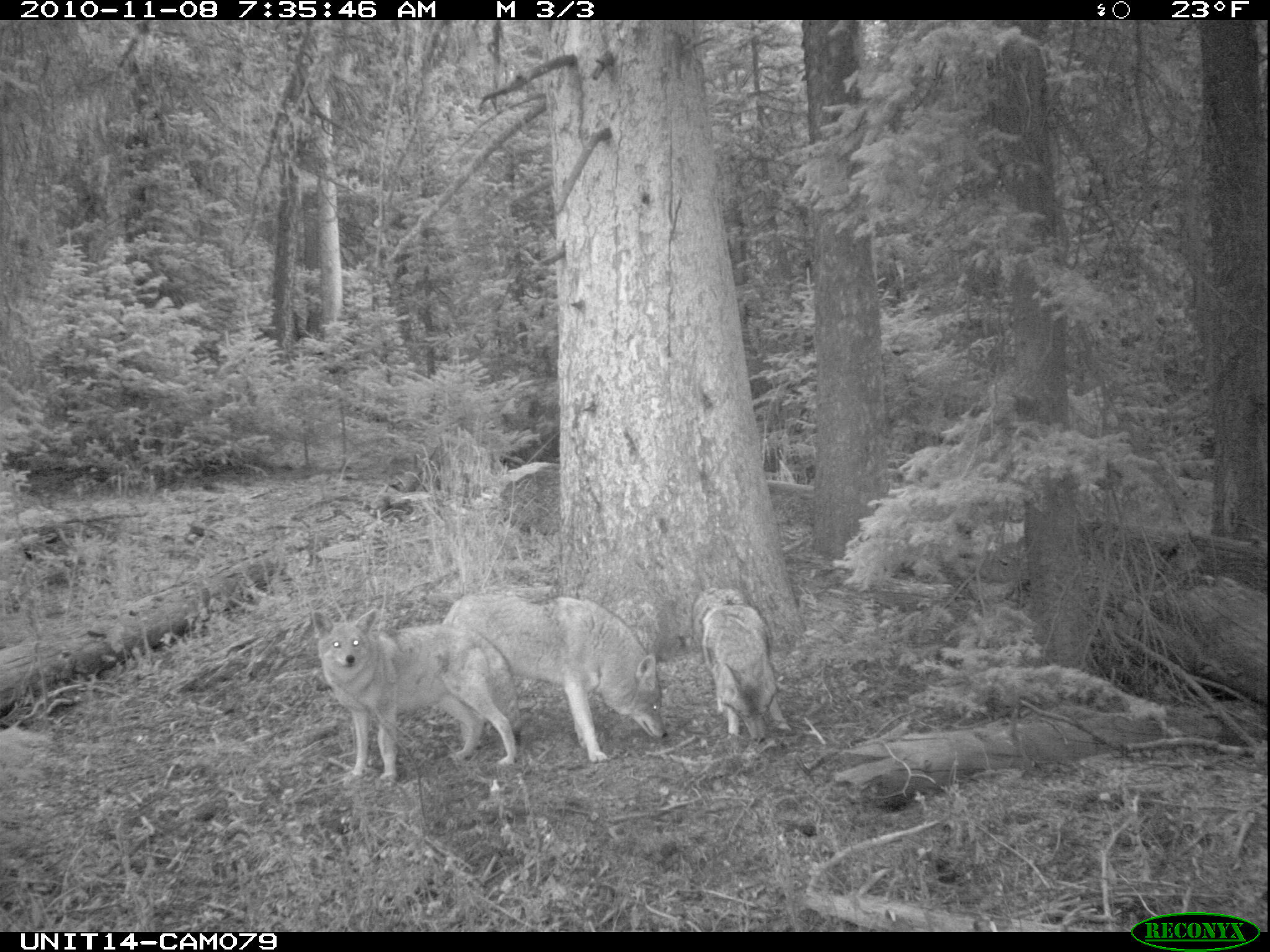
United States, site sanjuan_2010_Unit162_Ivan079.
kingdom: Animalia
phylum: Chordata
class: Mammalia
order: Carnivora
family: Canidae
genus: Canis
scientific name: Canis latrans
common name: coyote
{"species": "Canis latrans (coyote)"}